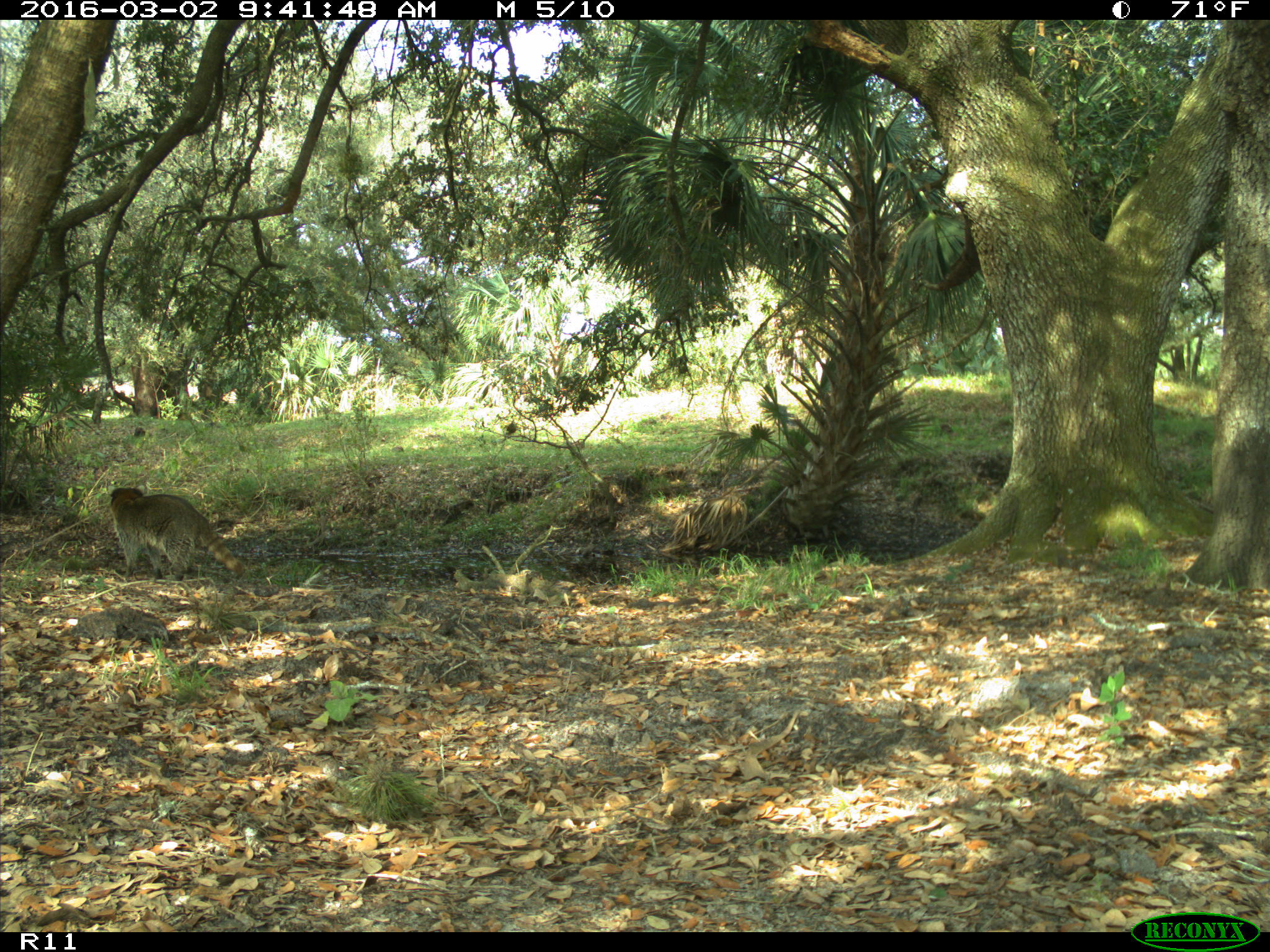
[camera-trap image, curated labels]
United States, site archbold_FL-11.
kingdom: Animalia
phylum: Chordata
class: Mammalia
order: Carnivora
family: Procyonidae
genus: Procyon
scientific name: Procyon lotor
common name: common raccoon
Procyon lotor (common raccoon).